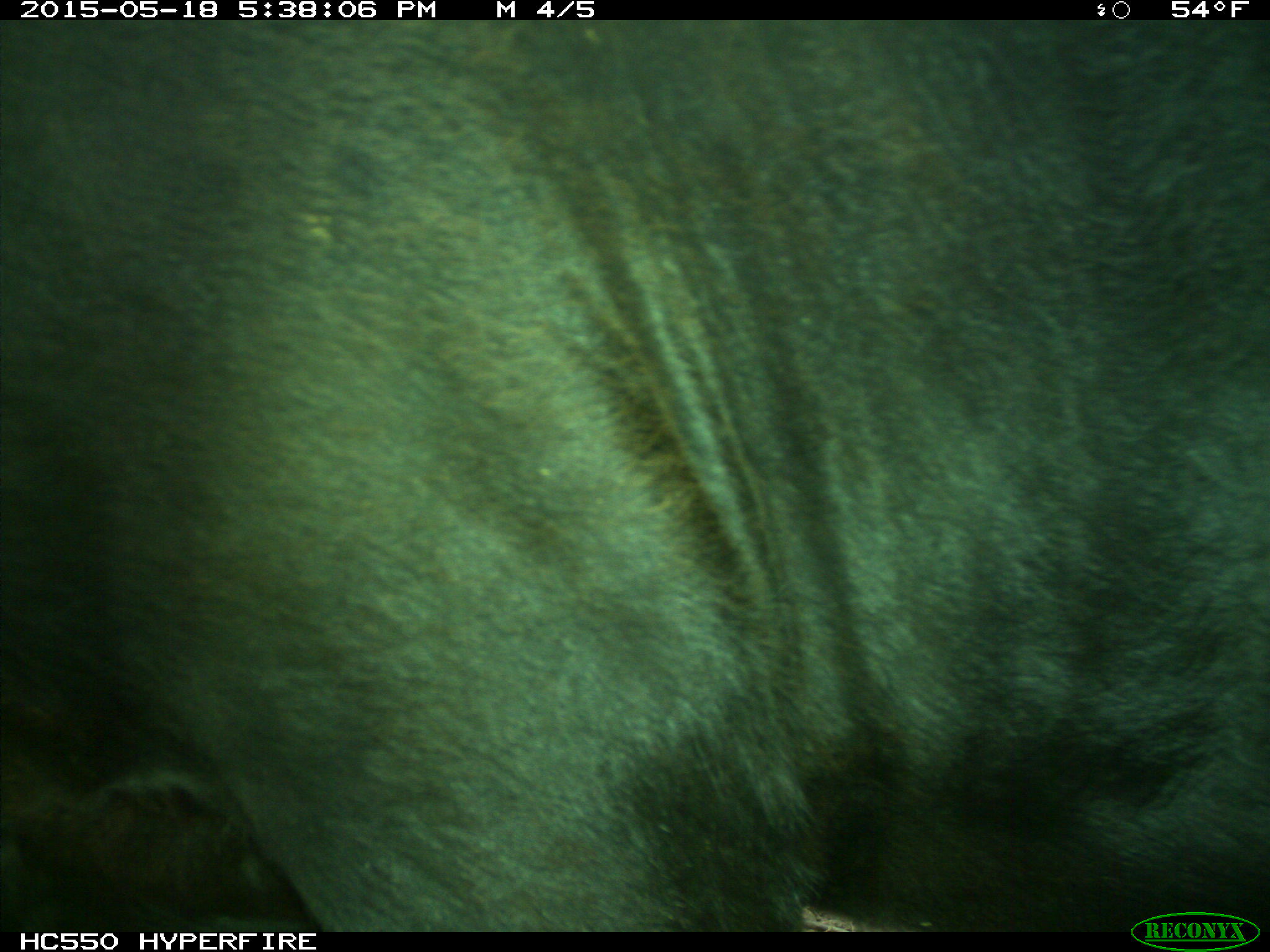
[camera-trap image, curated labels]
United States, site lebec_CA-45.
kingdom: Animalia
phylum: Chordata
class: Mammalia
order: Artiodactyla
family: Bovidae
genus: Bos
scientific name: Bos taurus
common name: domestic cow